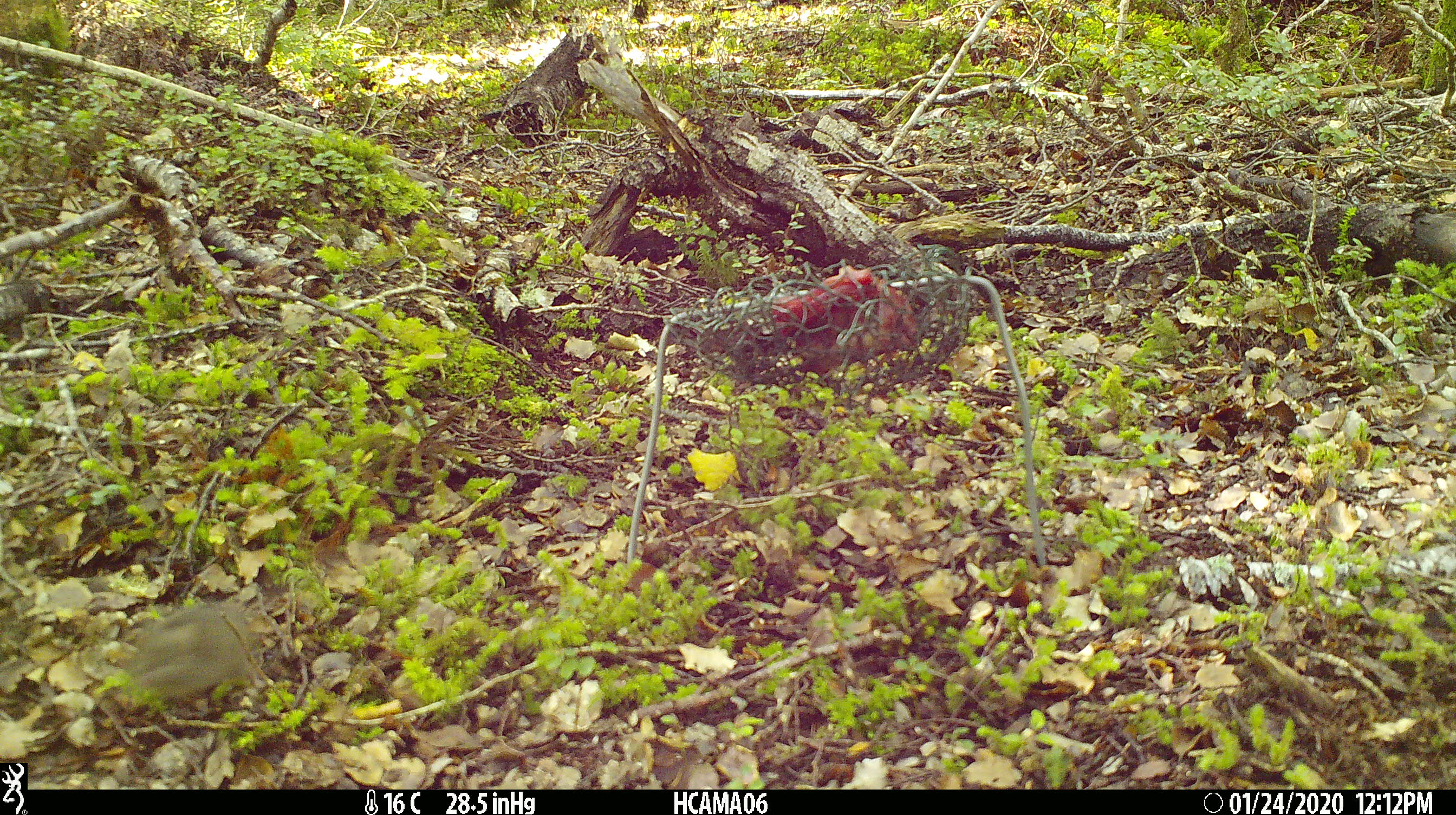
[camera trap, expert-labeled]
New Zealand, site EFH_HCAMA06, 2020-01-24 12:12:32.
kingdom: Animalia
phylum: Chordata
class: Mammalia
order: Rodentia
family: Muridae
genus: Mus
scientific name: Mus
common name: mouse